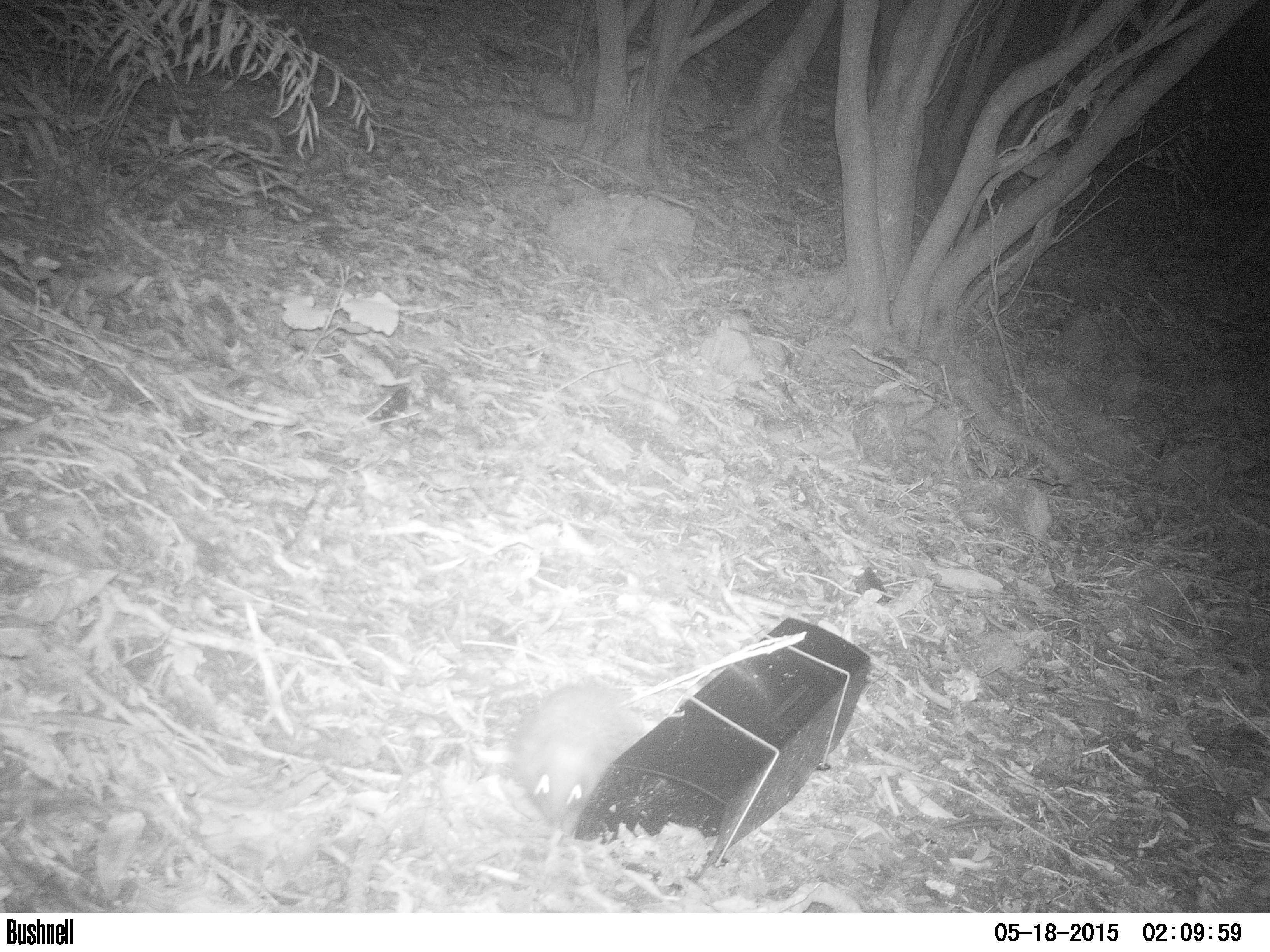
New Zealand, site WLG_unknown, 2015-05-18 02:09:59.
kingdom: Animalia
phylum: Chordata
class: Mammalia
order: Eulipotyphla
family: Erinaceidae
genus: Erinaceus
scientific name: Erinaceus europaeus europaeus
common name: european hedgehog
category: hedgehog